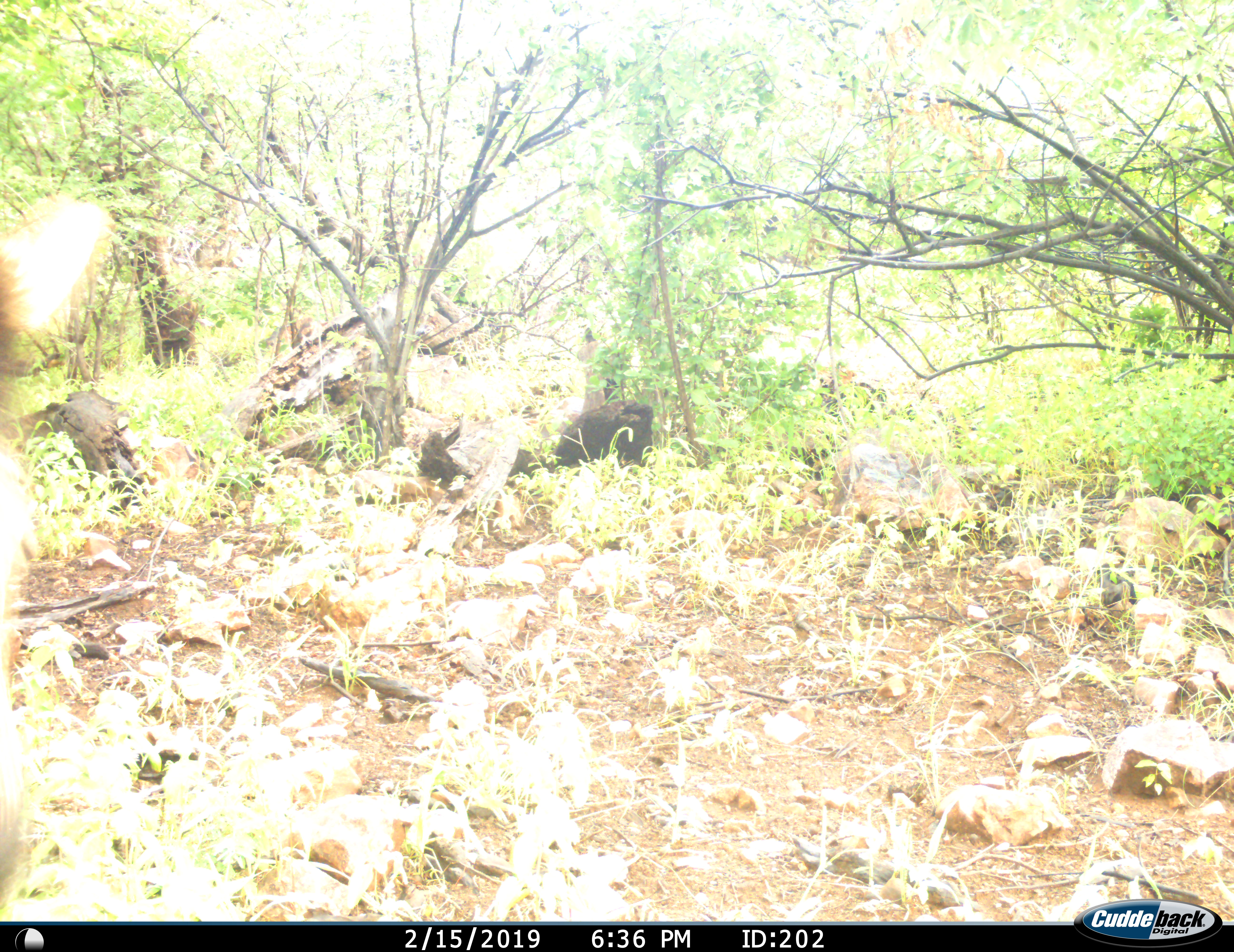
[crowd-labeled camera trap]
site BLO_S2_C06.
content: unidentified animal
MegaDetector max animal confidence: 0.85